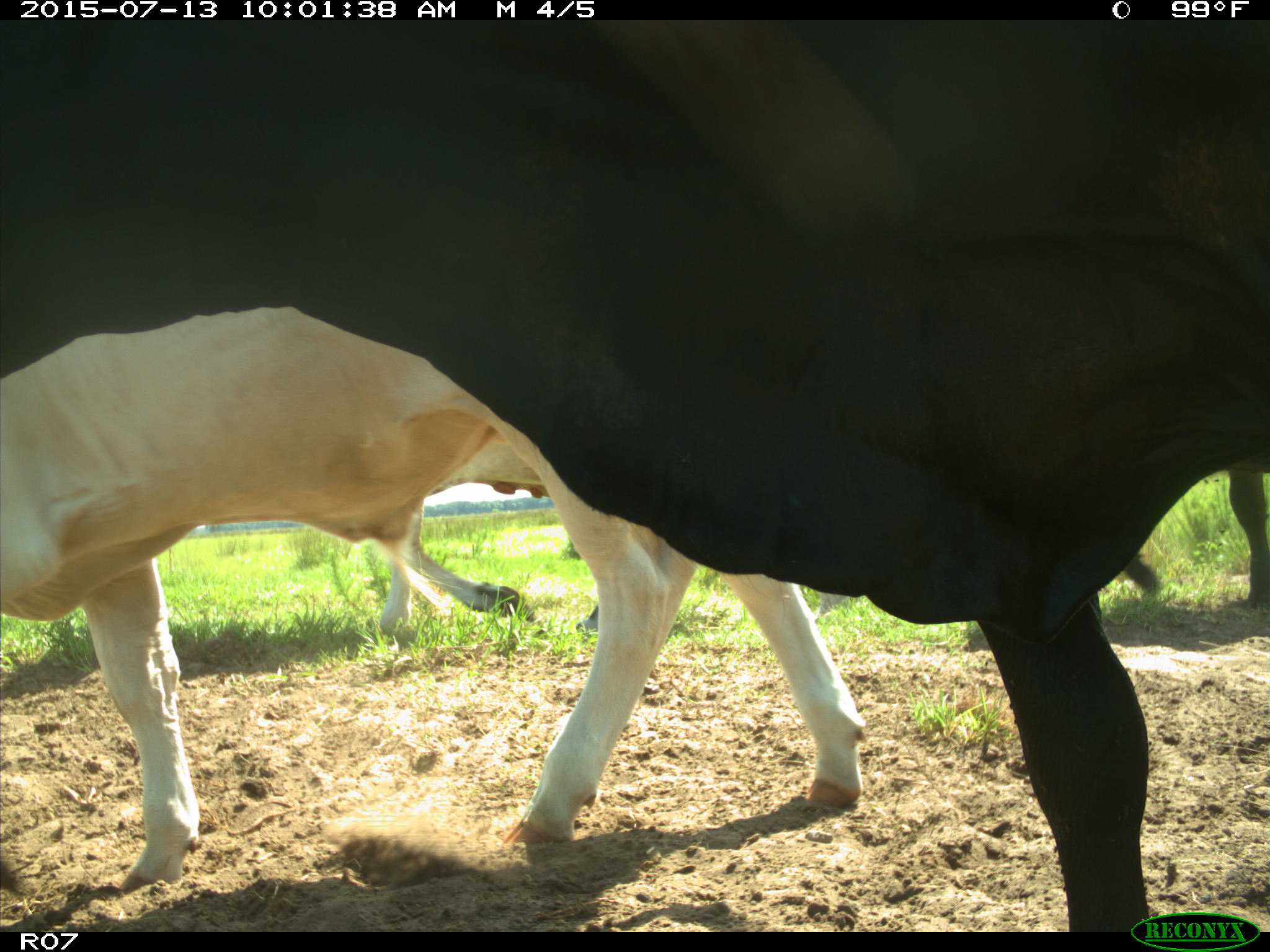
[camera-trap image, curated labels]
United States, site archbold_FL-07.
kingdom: Animalia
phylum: Chordata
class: Mammalia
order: Artiodactyla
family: Bovidae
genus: Bos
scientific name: Bos taurus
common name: domestic cow